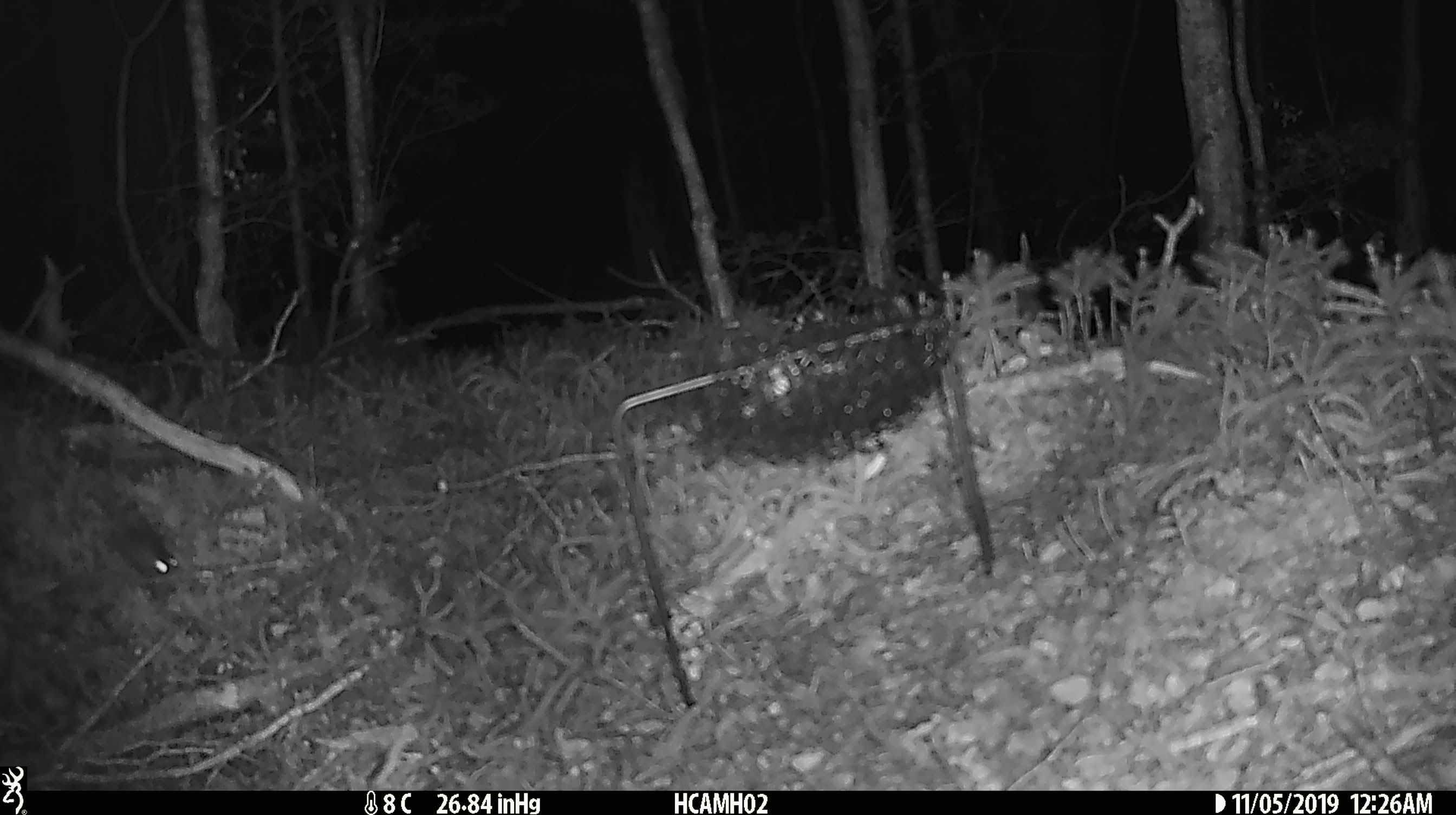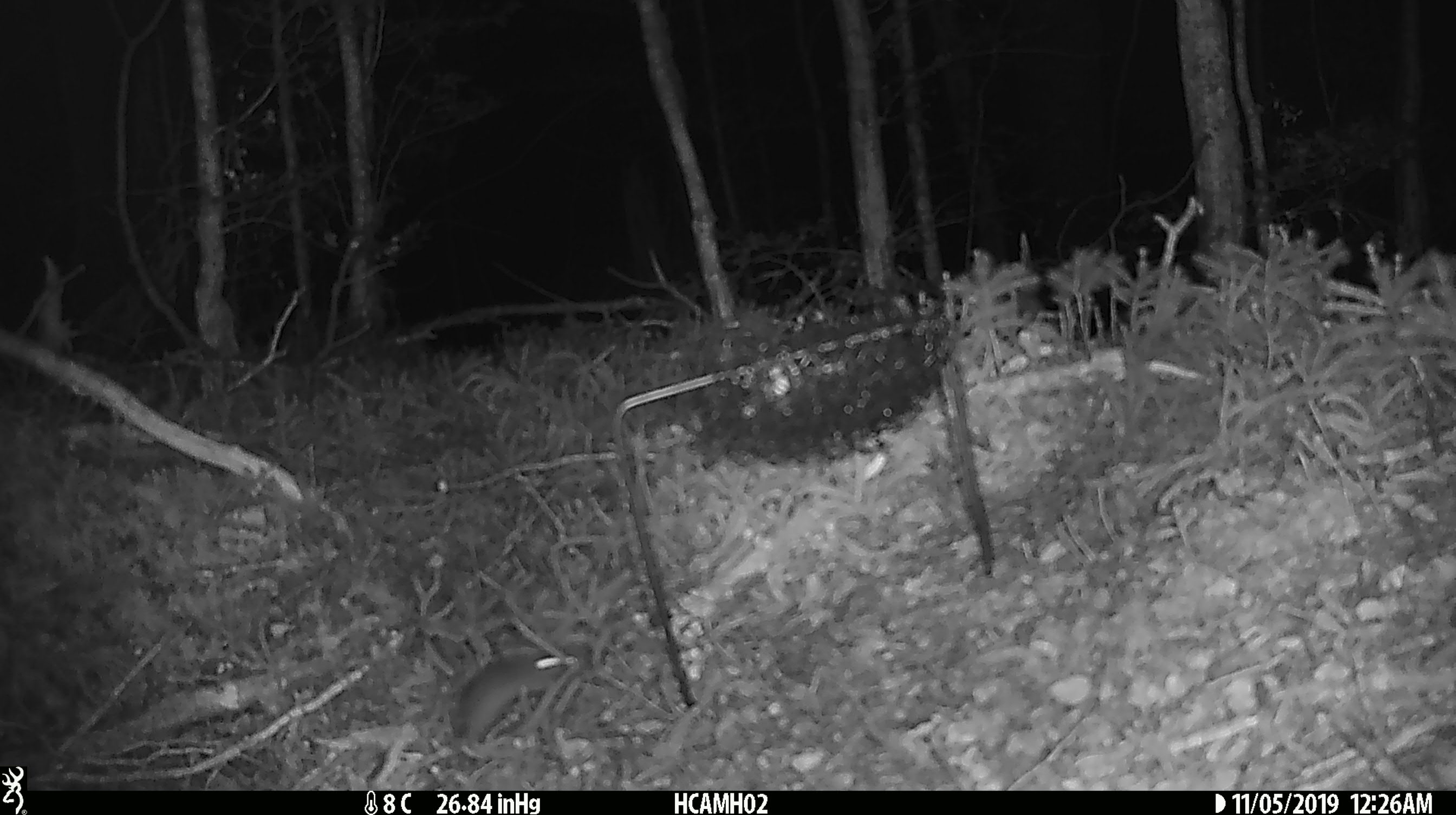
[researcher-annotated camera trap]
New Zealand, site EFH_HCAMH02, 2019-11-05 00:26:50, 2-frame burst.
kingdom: Animalia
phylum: Chordata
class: Mammalia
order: Rodentia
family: Muridae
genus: Mus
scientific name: Mus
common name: mouse